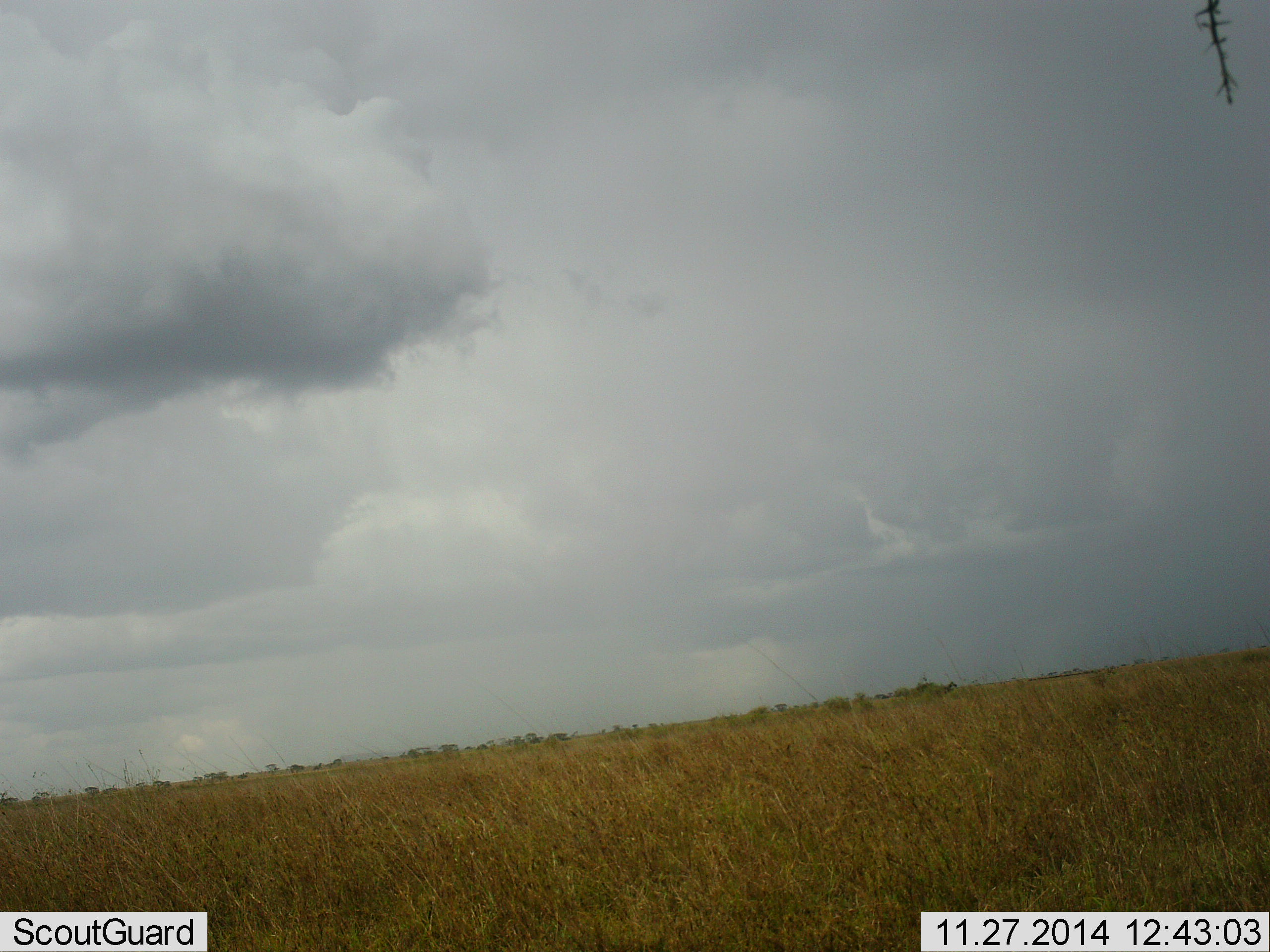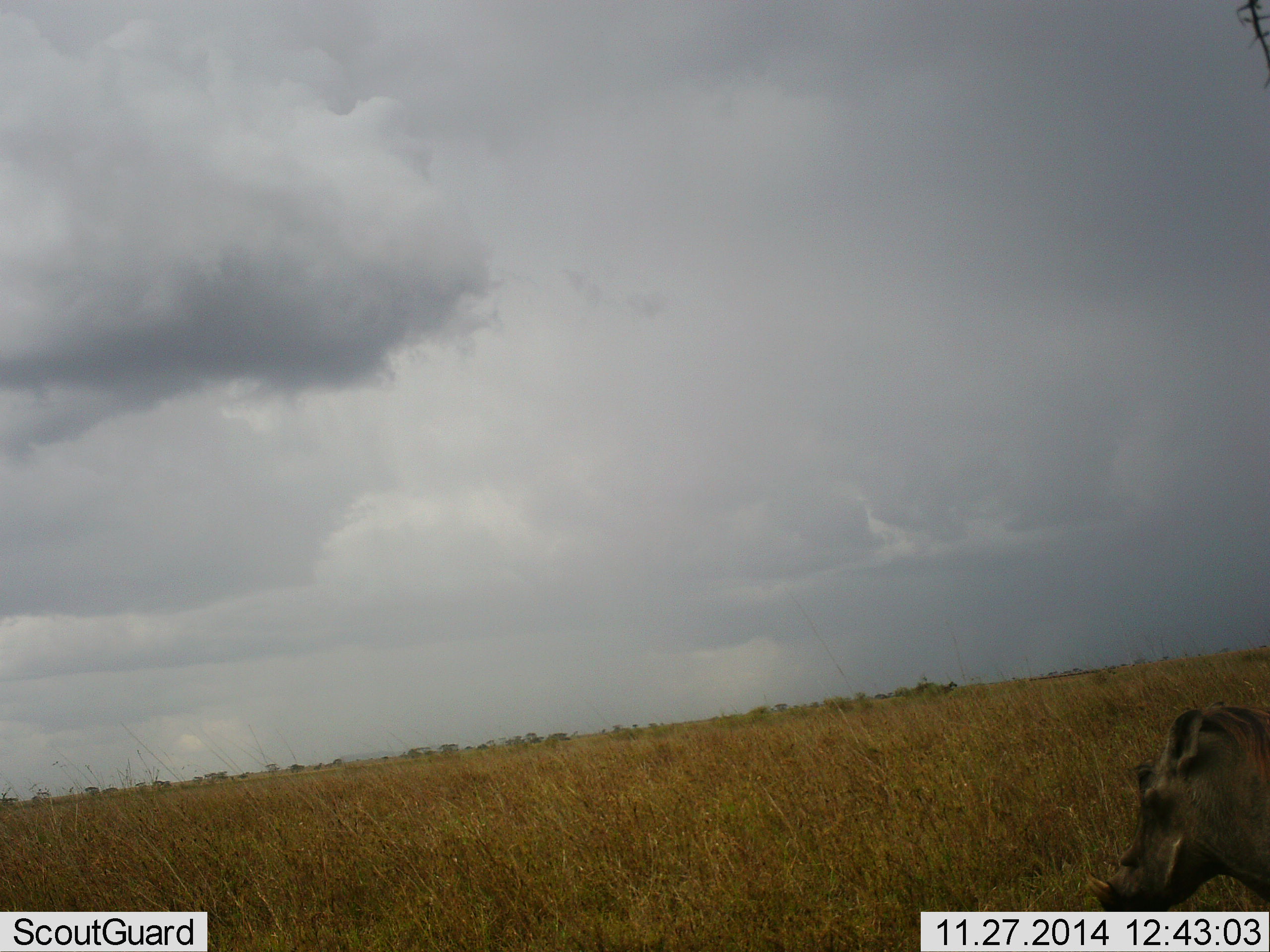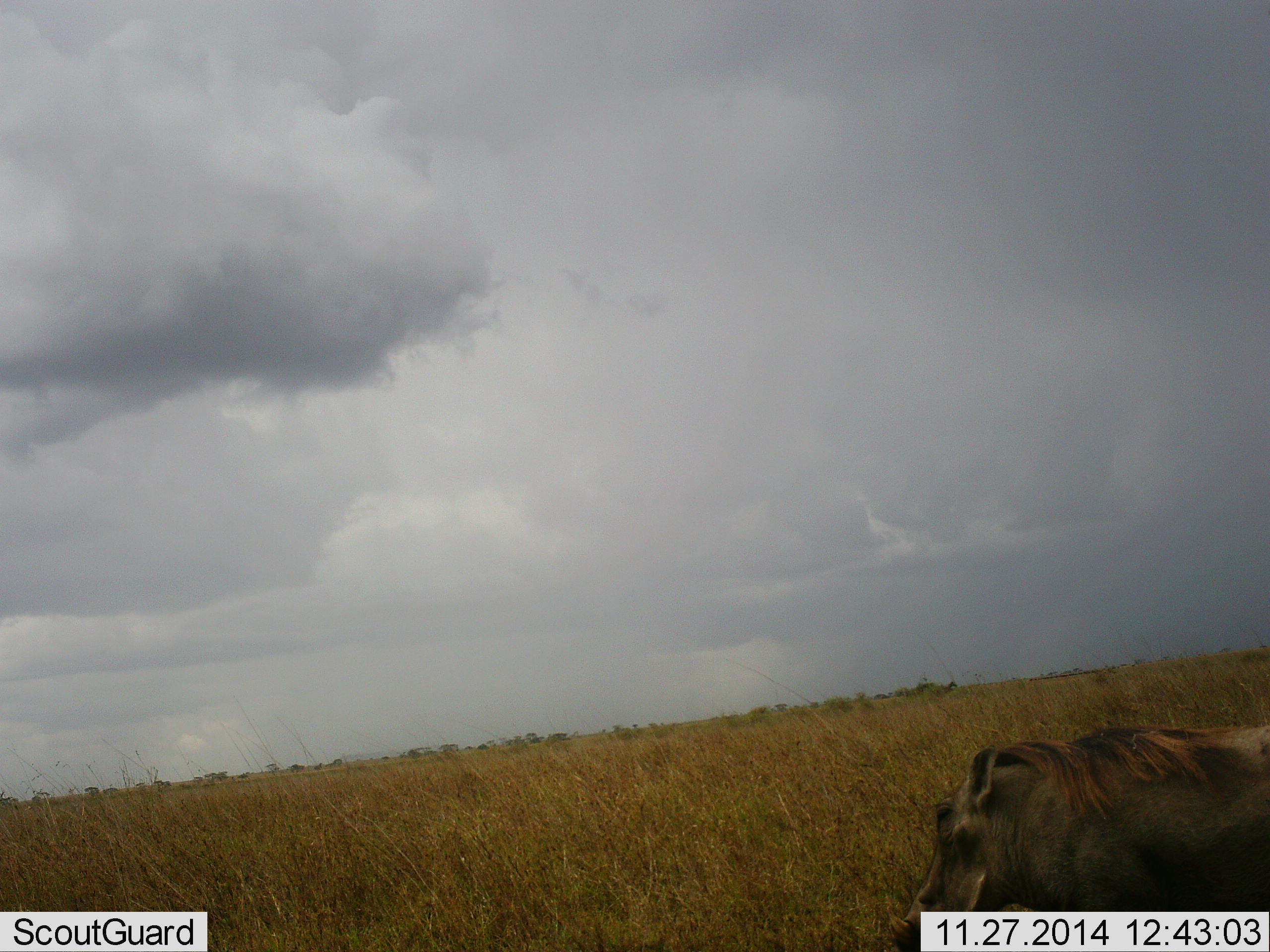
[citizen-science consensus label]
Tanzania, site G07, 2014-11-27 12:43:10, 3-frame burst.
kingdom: Animalia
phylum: Chordata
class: Mammalia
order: Artiodactyla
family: Suidae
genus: Phacochoerus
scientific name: Phacochoerus africanus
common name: warthog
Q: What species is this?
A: Warthog (Phacochoerus africanus).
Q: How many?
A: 1.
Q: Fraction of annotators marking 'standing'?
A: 10%.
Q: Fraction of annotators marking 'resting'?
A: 0%.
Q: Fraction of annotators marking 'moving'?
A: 90%.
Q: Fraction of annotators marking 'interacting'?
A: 0%.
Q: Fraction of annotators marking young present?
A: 0%.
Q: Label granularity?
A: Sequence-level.